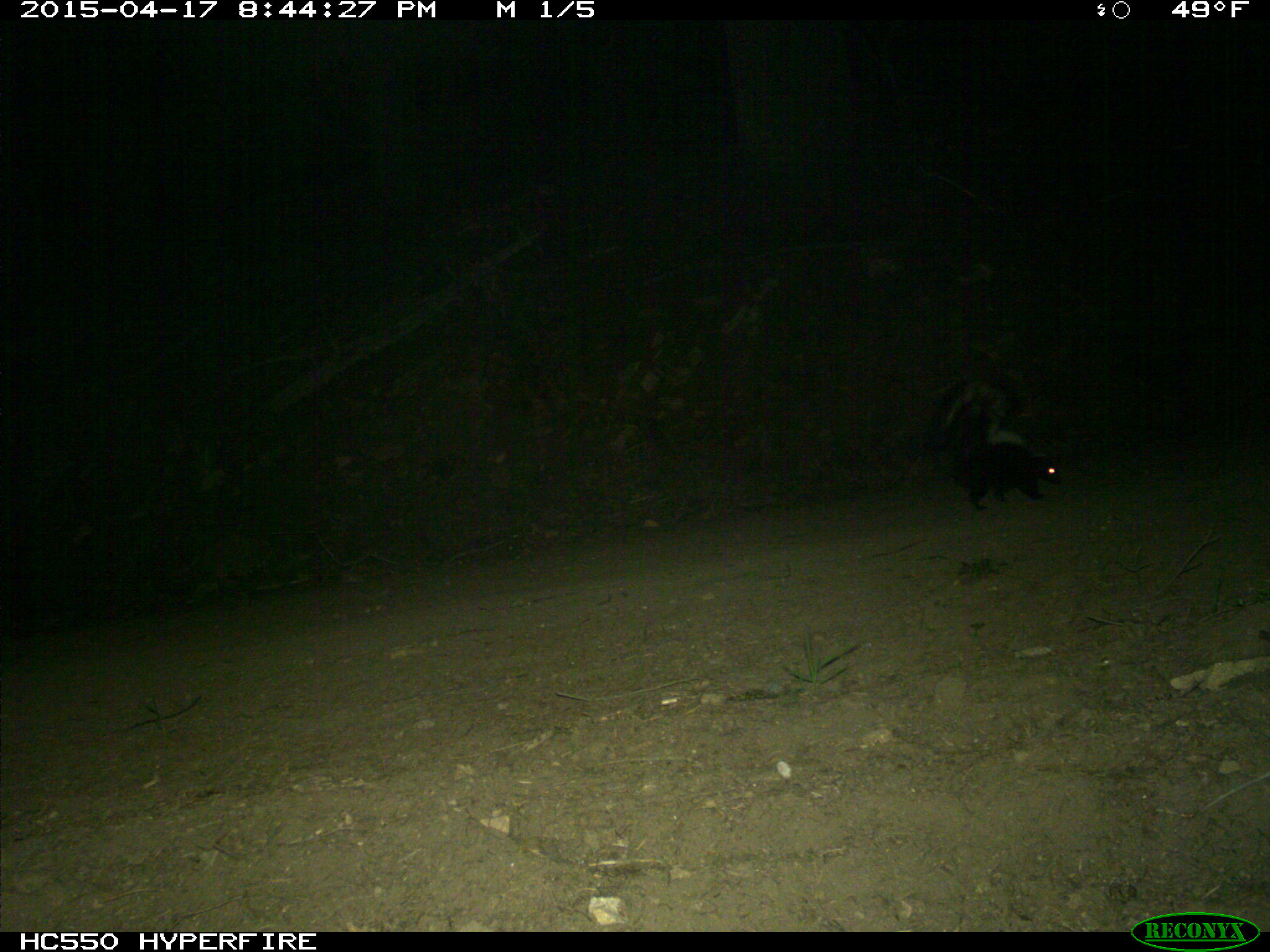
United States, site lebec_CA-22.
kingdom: Animalia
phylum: Chordata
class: Mammalia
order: Carnivora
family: Mephitidae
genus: Mephitis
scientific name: Mephitis mephitis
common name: striped skunk